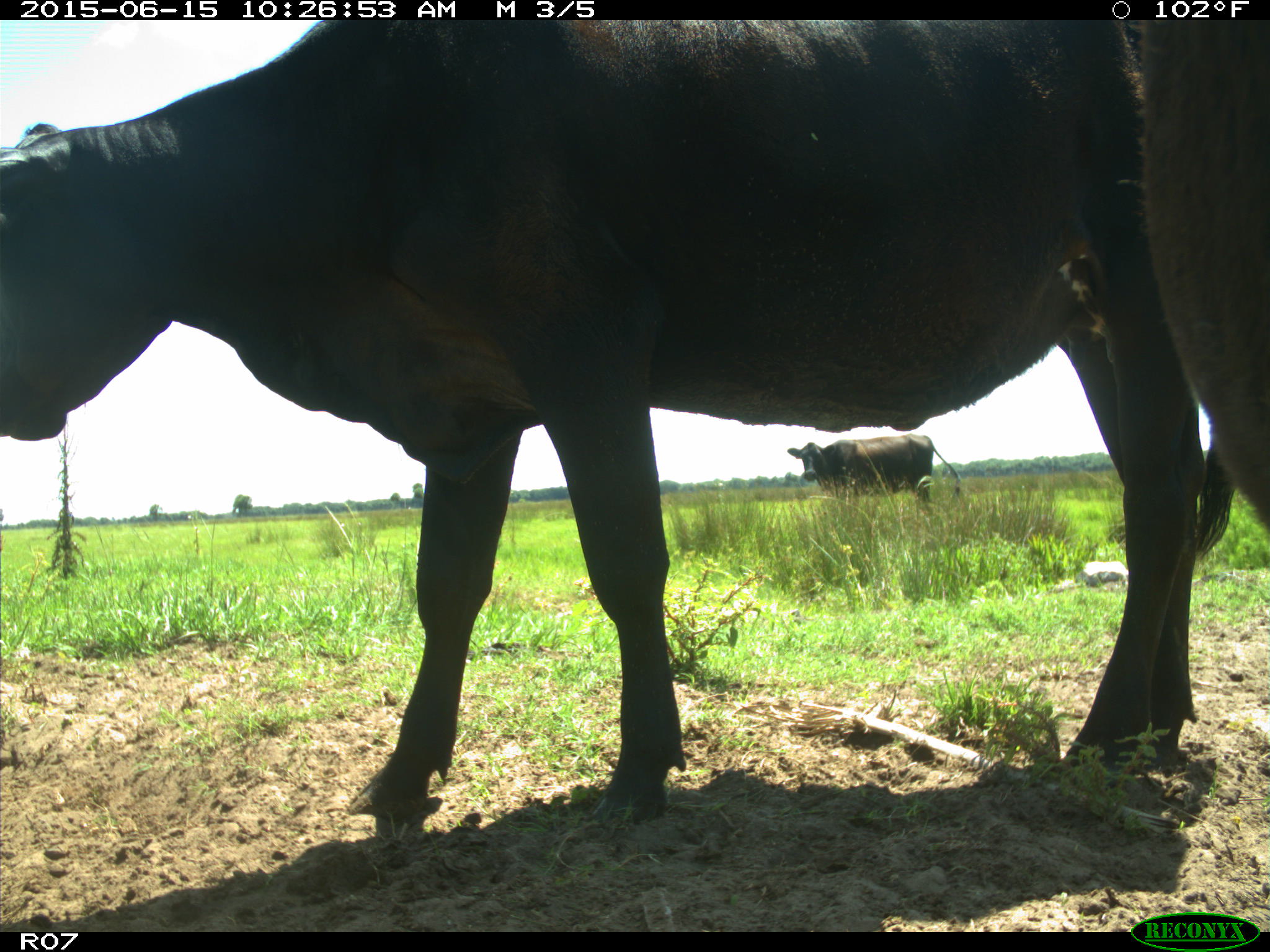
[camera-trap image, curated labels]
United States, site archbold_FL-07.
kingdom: Animalia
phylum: Chordata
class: Mammalia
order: Artiodactyla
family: Bovidae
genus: Bos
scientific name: Bos taurus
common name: domestic cow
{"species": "Bos taurus (domestic cow)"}